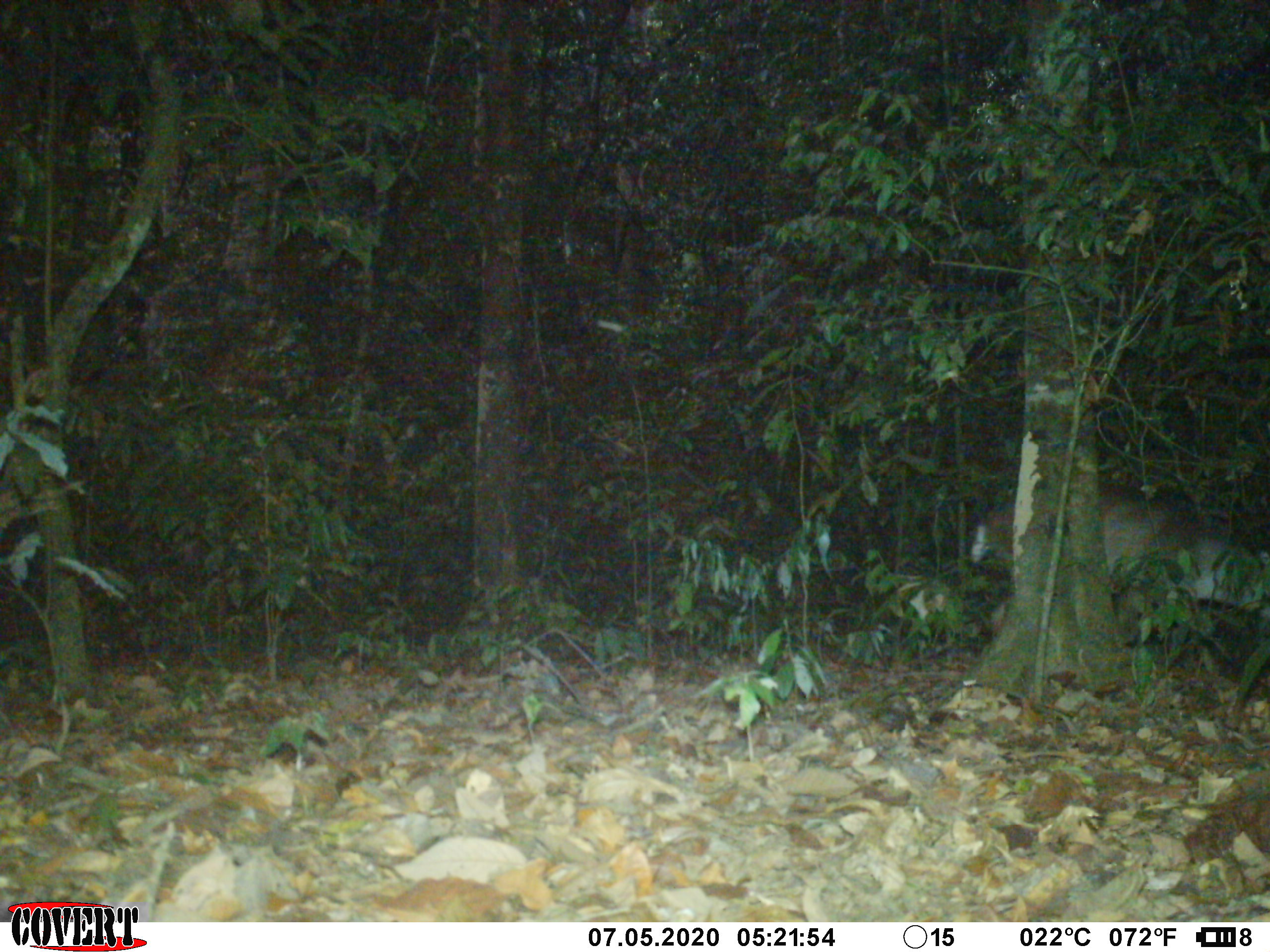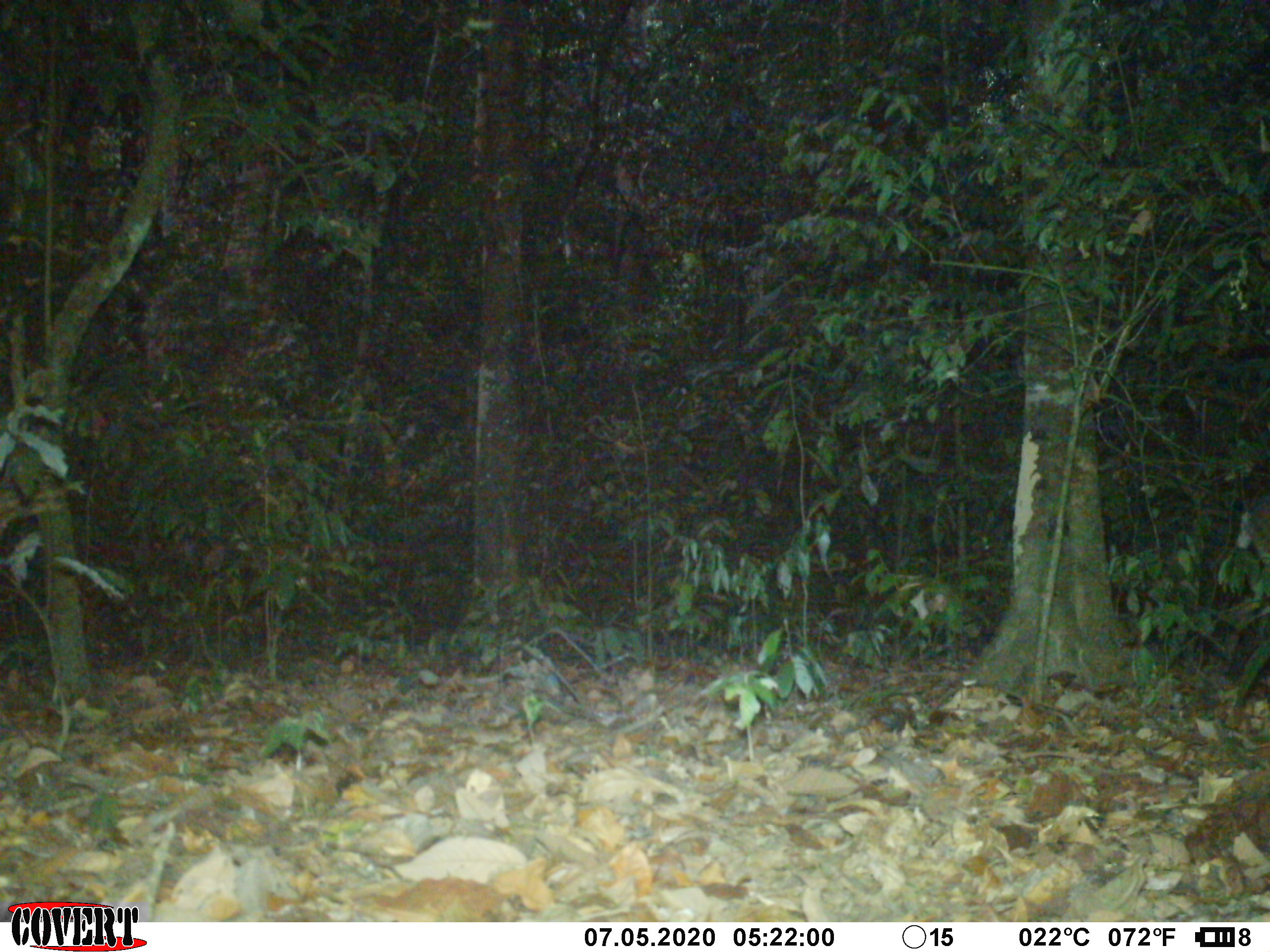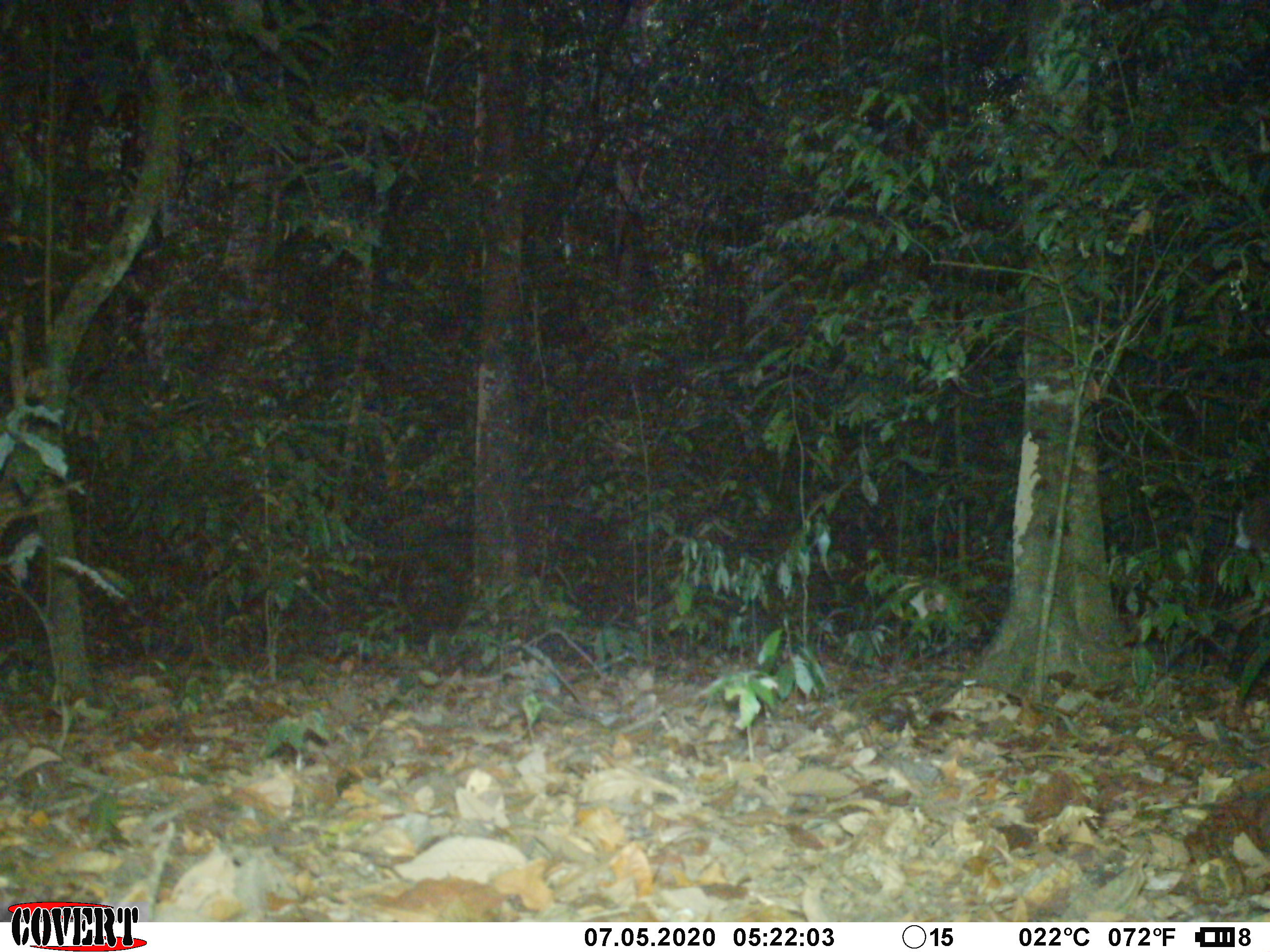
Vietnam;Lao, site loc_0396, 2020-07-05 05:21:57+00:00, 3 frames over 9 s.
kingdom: Animalia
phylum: Chordata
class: Mammalia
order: Artiodactyla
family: Cervidae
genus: Muntiacus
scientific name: Muntiacus vuquangensis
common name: large-antlered muntjac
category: large antlered muntjac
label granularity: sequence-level